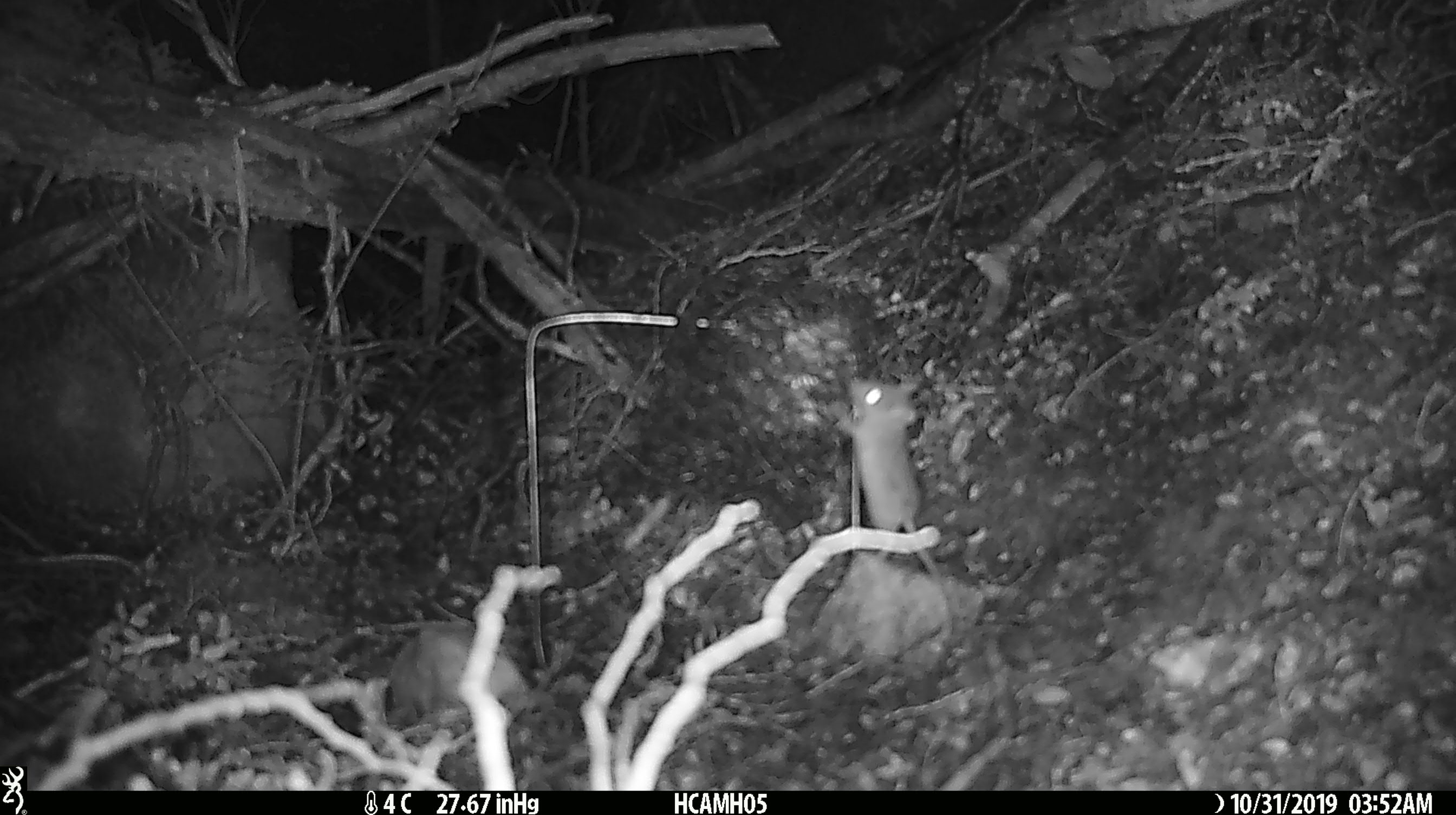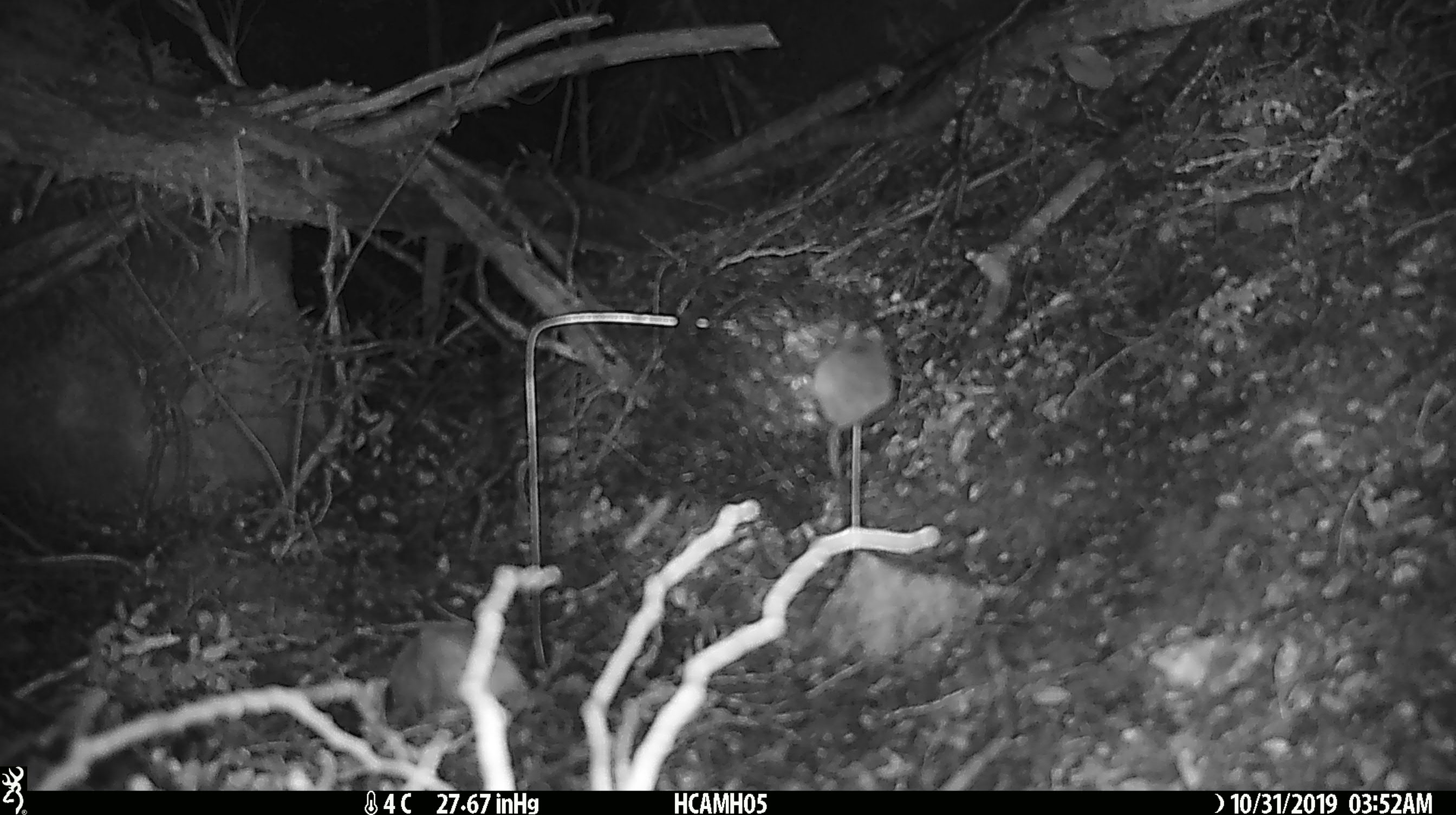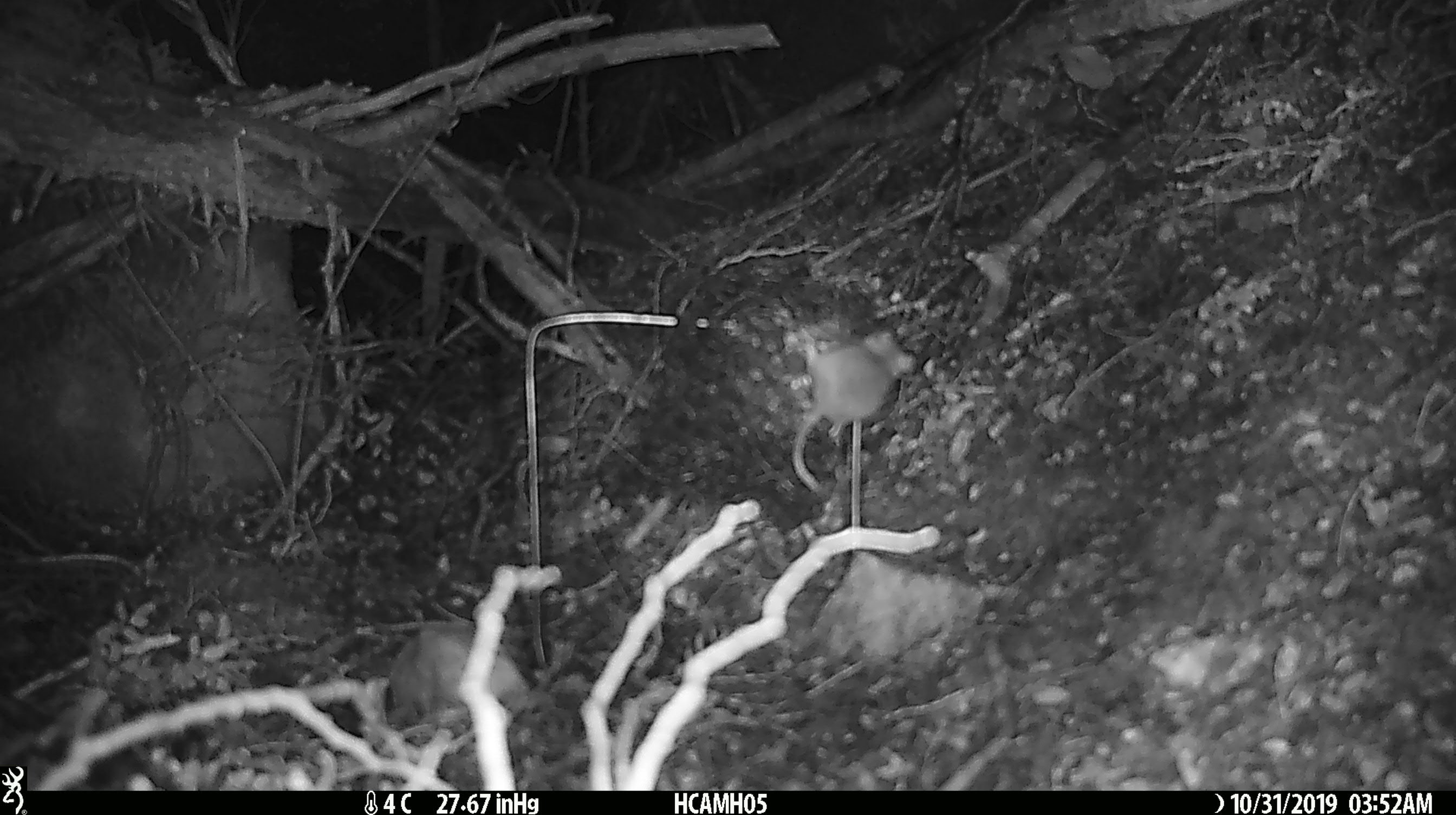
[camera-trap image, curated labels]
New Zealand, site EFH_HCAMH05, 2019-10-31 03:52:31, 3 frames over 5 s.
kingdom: Animalia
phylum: Chordata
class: Mammalia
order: Rodentia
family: Muridae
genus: Mus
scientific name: Mus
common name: mouse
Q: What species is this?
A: Mouse (Mus).